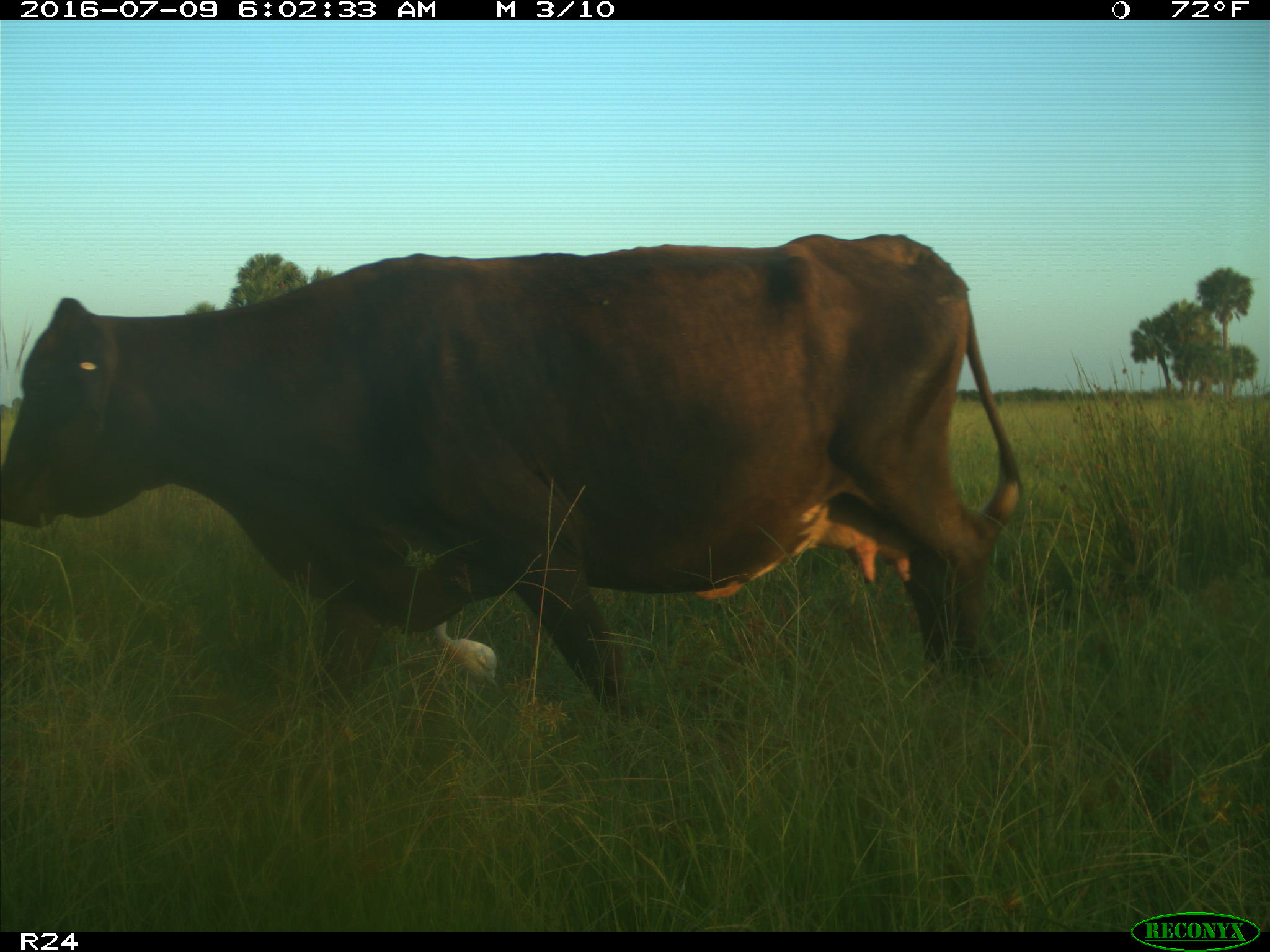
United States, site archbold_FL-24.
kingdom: Animalia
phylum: Chordata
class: Mammalia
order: Artiodactyla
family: Bovidae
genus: Bos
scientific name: Bos taurus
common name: domestic cow